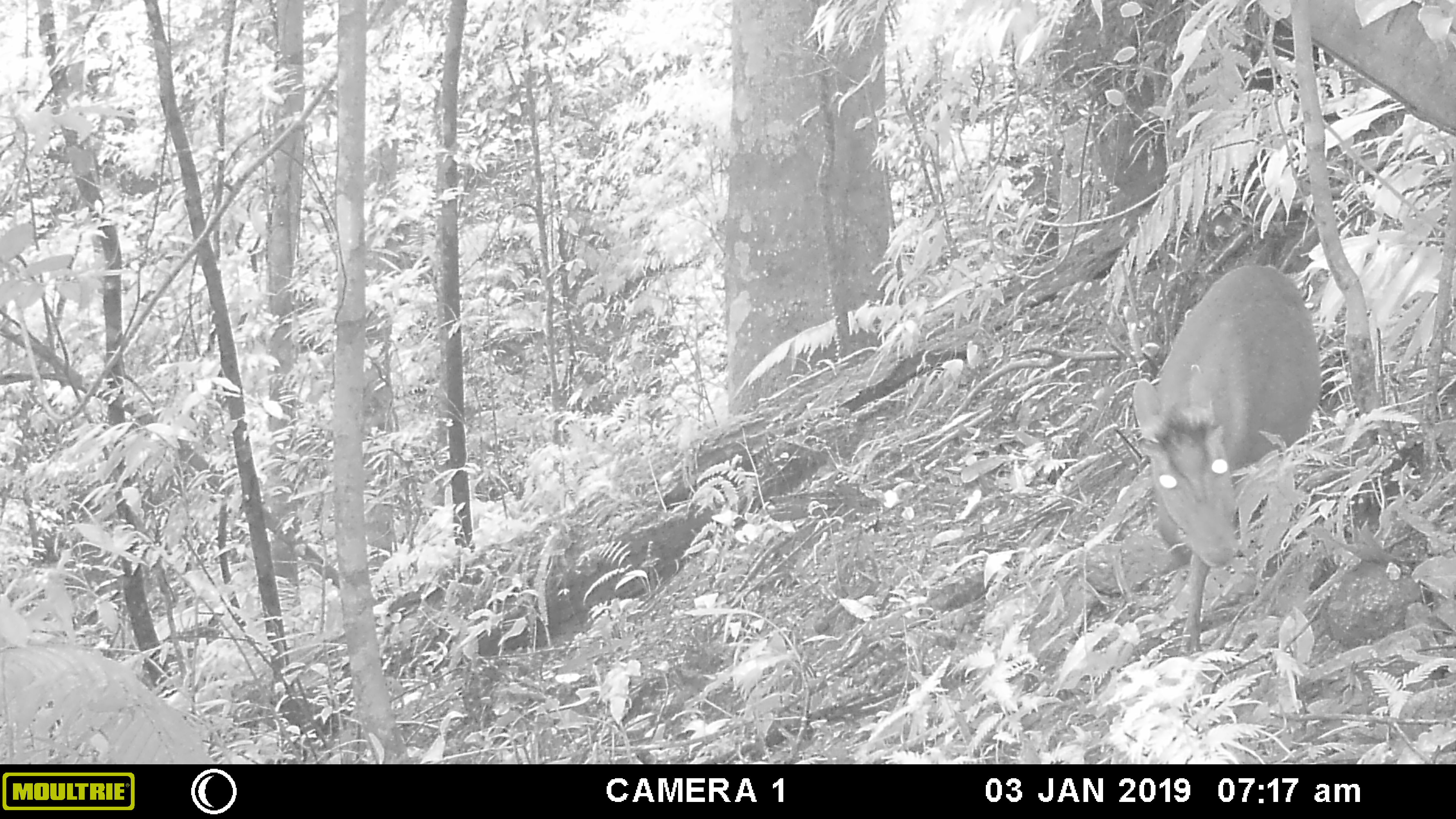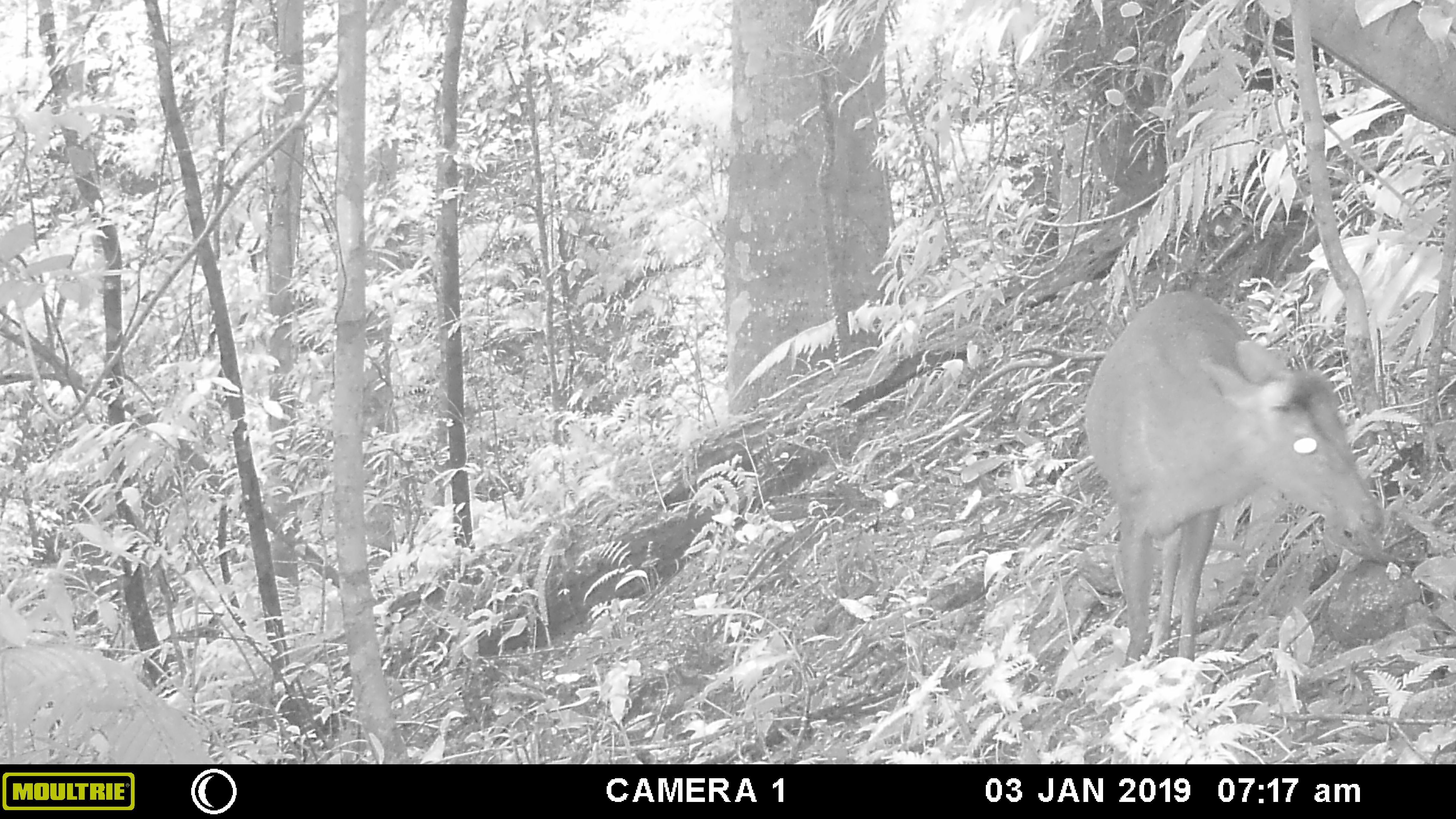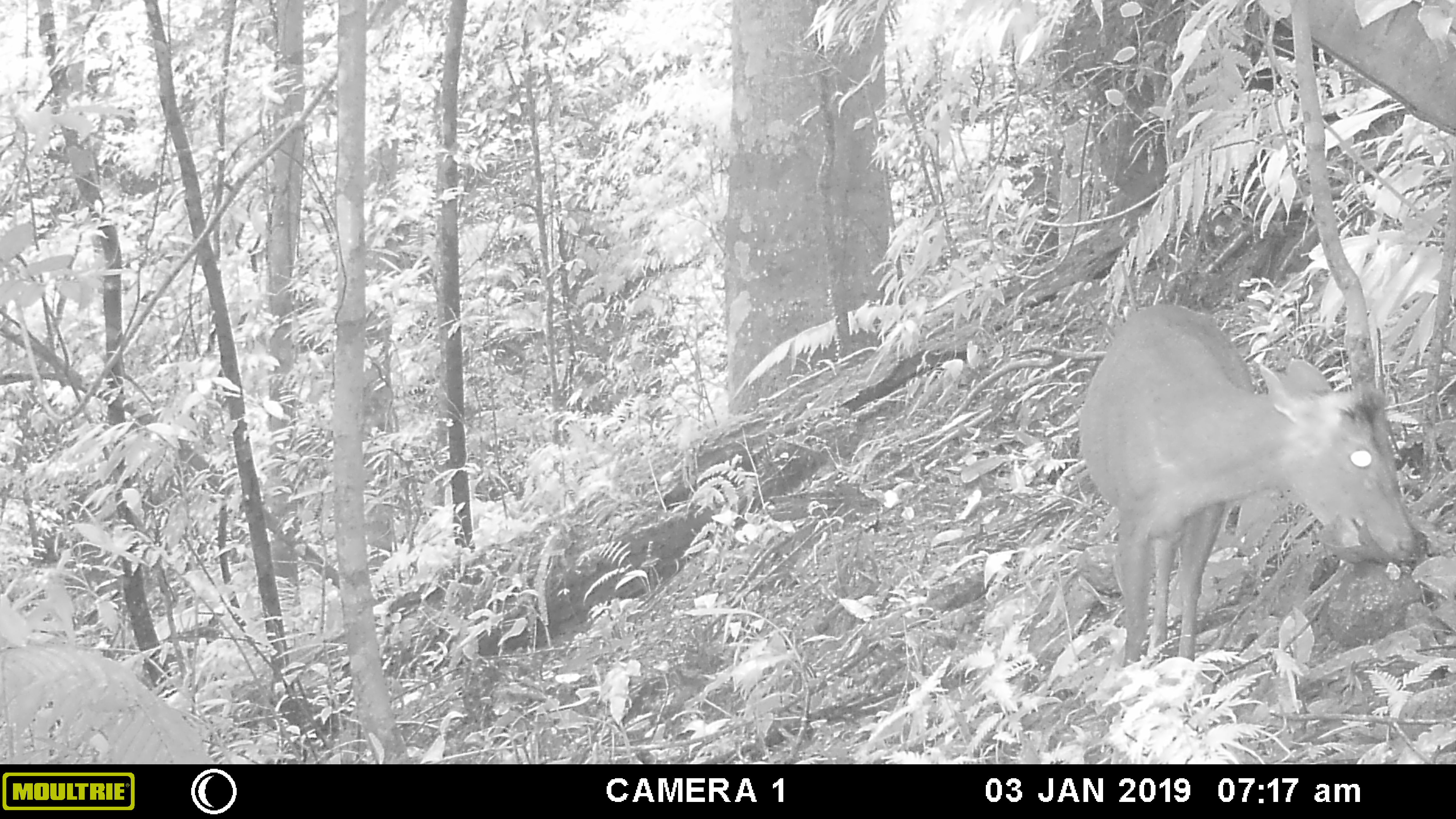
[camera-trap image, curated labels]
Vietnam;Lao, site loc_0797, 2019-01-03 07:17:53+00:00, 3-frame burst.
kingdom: Animalia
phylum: Chordata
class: Mammalia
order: Artiodactyla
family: Cervidae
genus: Muntiacus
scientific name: Muntiacus rooseveltorum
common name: roosevelt's muntjac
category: roosevelts muntjac group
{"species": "roosevelts muntjac group (roosevelt's muntjac) (Muntiacus rooseveltorum)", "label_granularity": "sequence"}